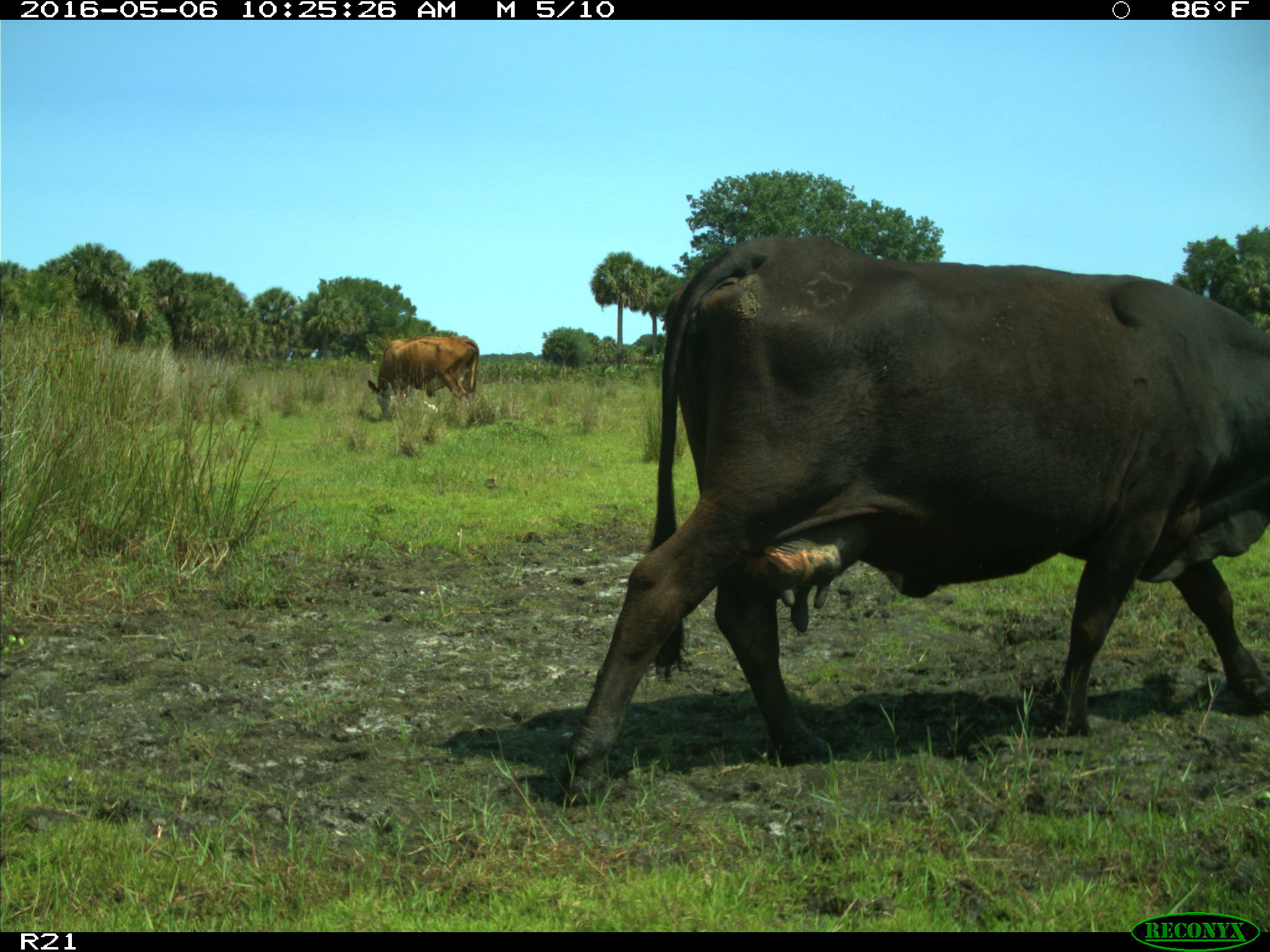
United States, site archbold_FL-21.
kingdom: Animalia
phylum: Chordata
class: Mammalia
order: Artiodactyla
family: Bovidae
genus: Bos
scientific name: Bos taurus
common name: domestic cow